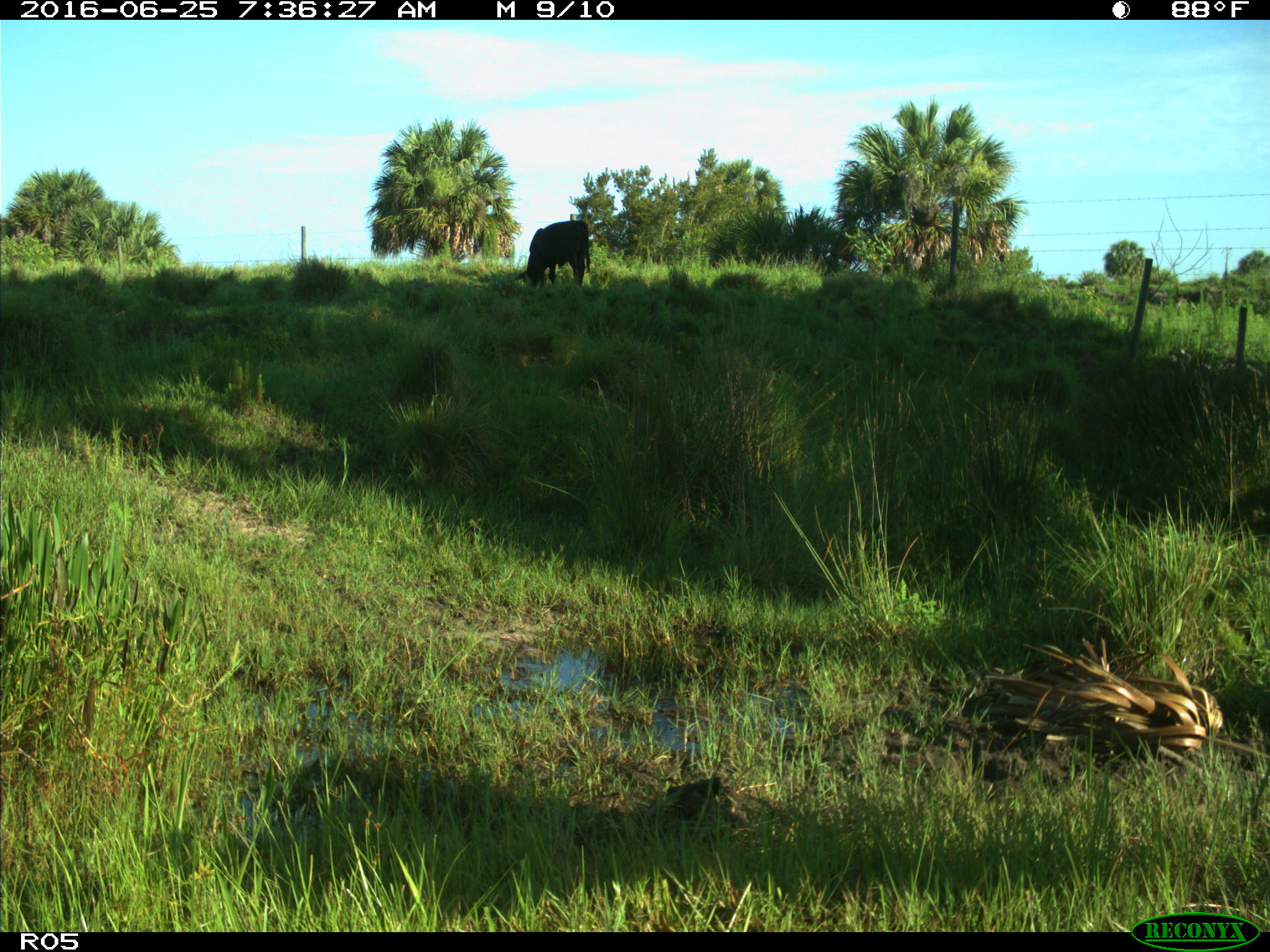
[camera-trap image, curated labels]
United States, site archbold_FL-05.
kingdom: Animalia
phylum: Chordata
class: Mammalia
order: Artiodactyla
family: Bovidae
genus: Bos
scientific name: Bos taurus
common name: domestic cow